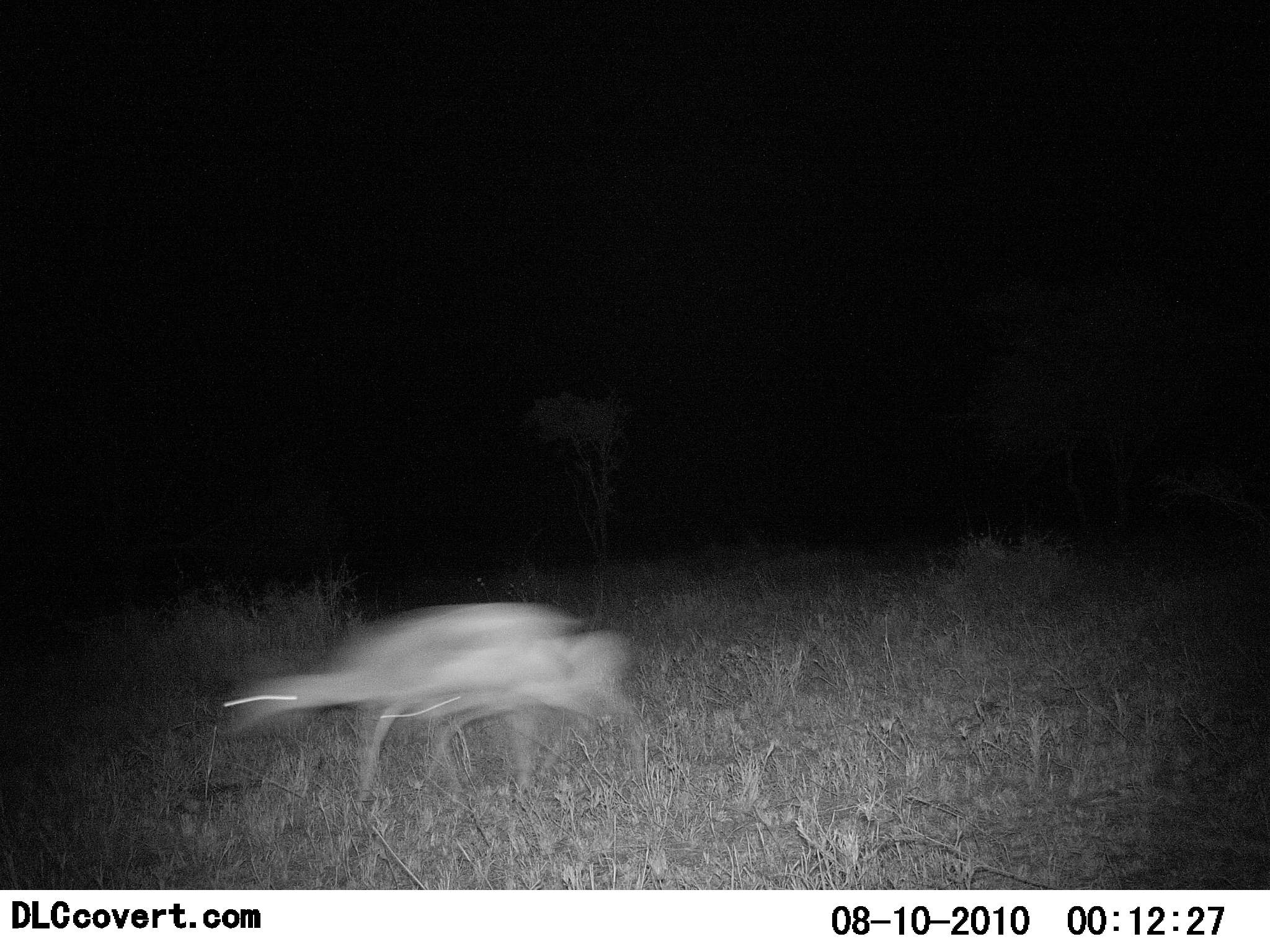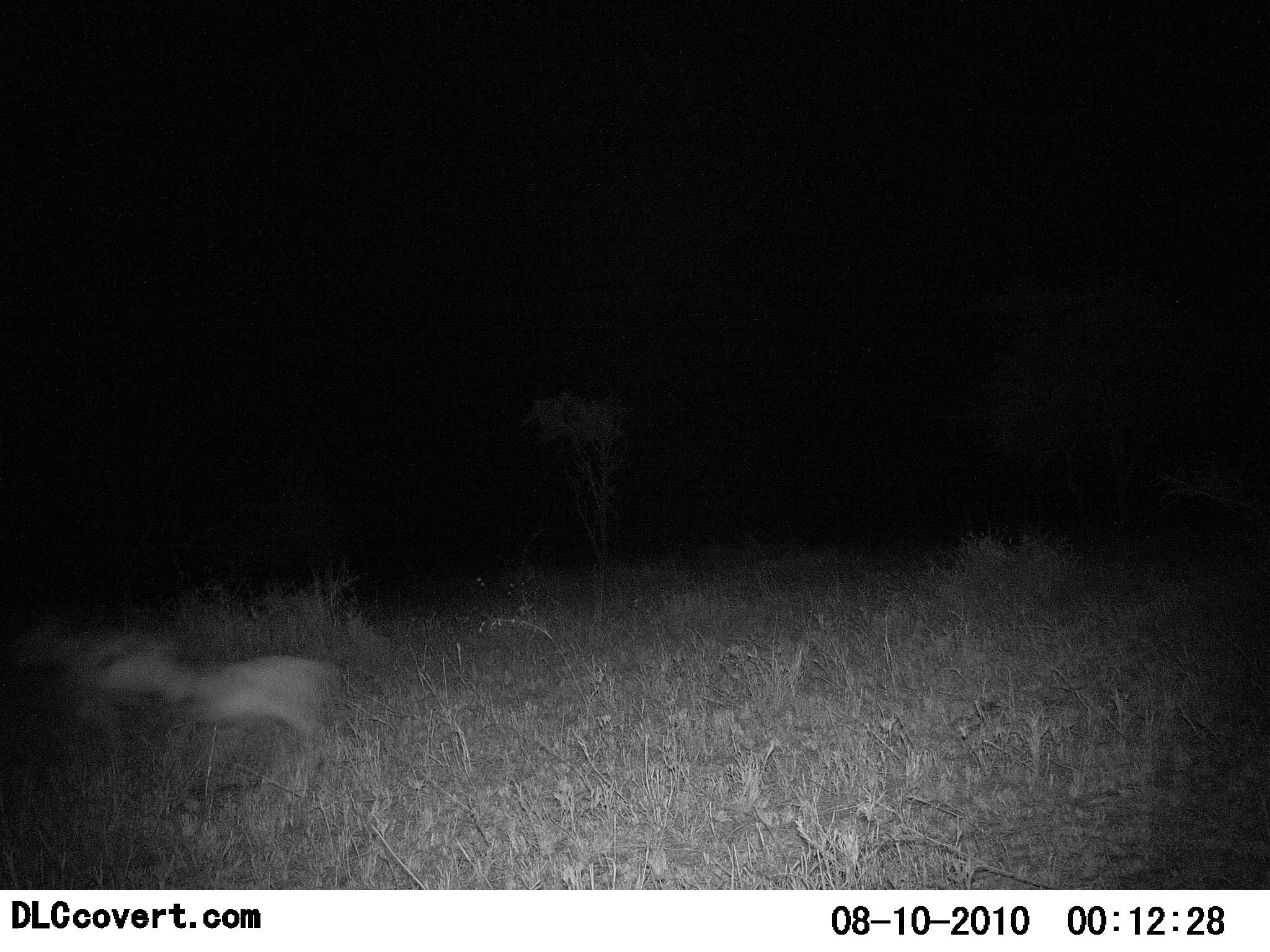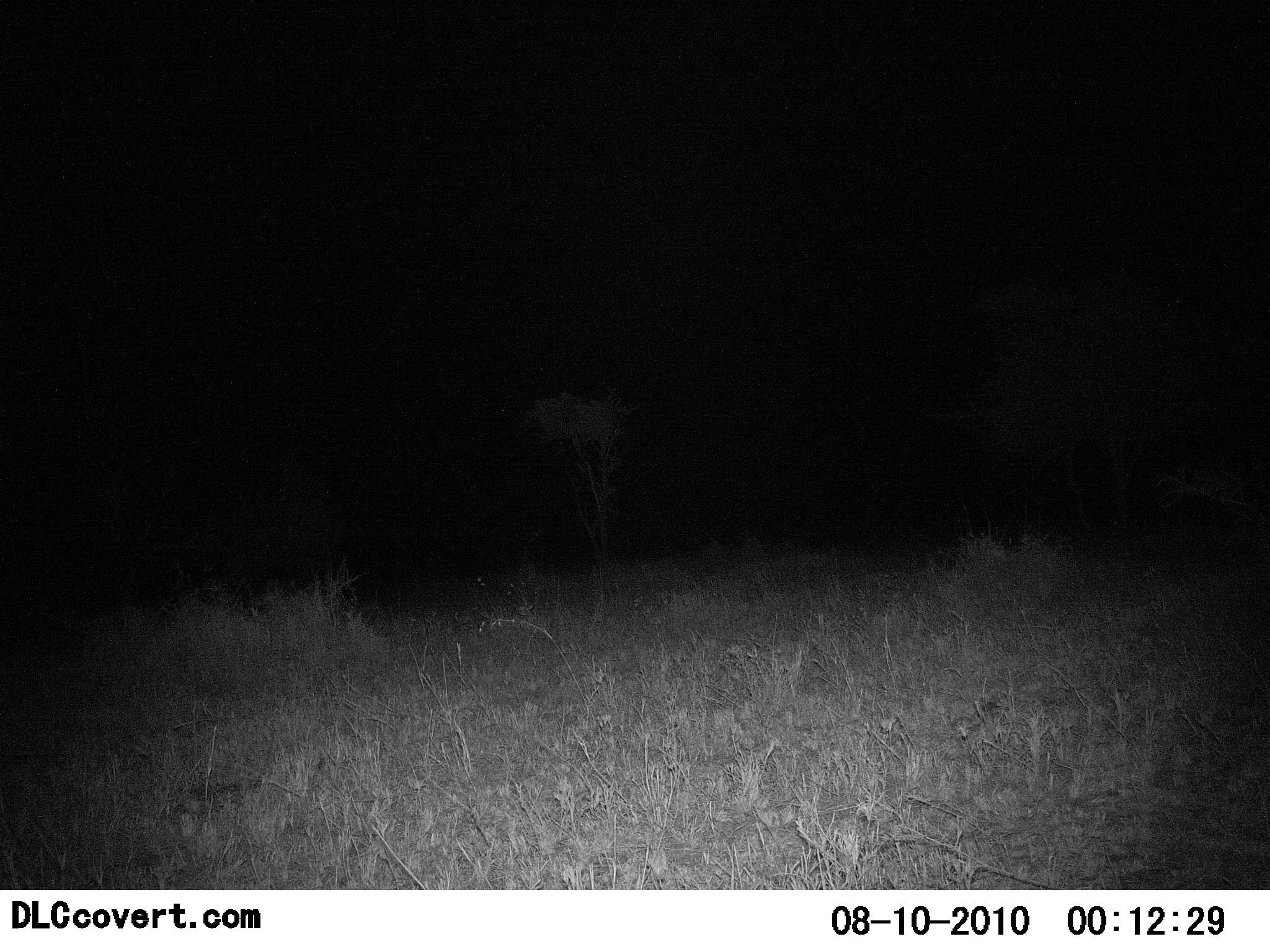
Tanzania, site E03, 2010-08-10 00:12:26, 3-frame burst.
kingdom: Animalia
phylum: Chordata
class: Mammalia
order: Artiodactyla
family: Bovidae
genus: Madoqua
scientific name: Madoqua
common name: dikdik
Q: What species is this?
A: Dikdik (Madoqua).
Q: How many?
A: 2.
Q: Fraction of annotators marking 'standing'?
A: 0%.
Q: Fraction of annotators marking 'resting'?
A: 0%.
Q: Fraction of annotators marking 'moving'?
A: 100%.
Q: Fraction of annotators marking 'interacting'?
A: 0%.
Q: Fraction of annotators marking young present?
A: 42%.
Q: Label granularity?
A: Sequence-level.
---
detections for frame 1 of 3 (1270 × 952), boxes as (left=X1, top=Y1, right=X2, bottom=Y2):
animal: (left=220, top=598, right=594, bottom=805); (left=371, top=628, right=650, bottom=799)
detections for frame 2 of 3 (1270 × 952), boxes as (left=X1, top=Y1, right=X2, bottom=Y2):
animal: (left=90, top=641, right=346, bottom=802); (left=6, top=617, right=202, bottom=772)